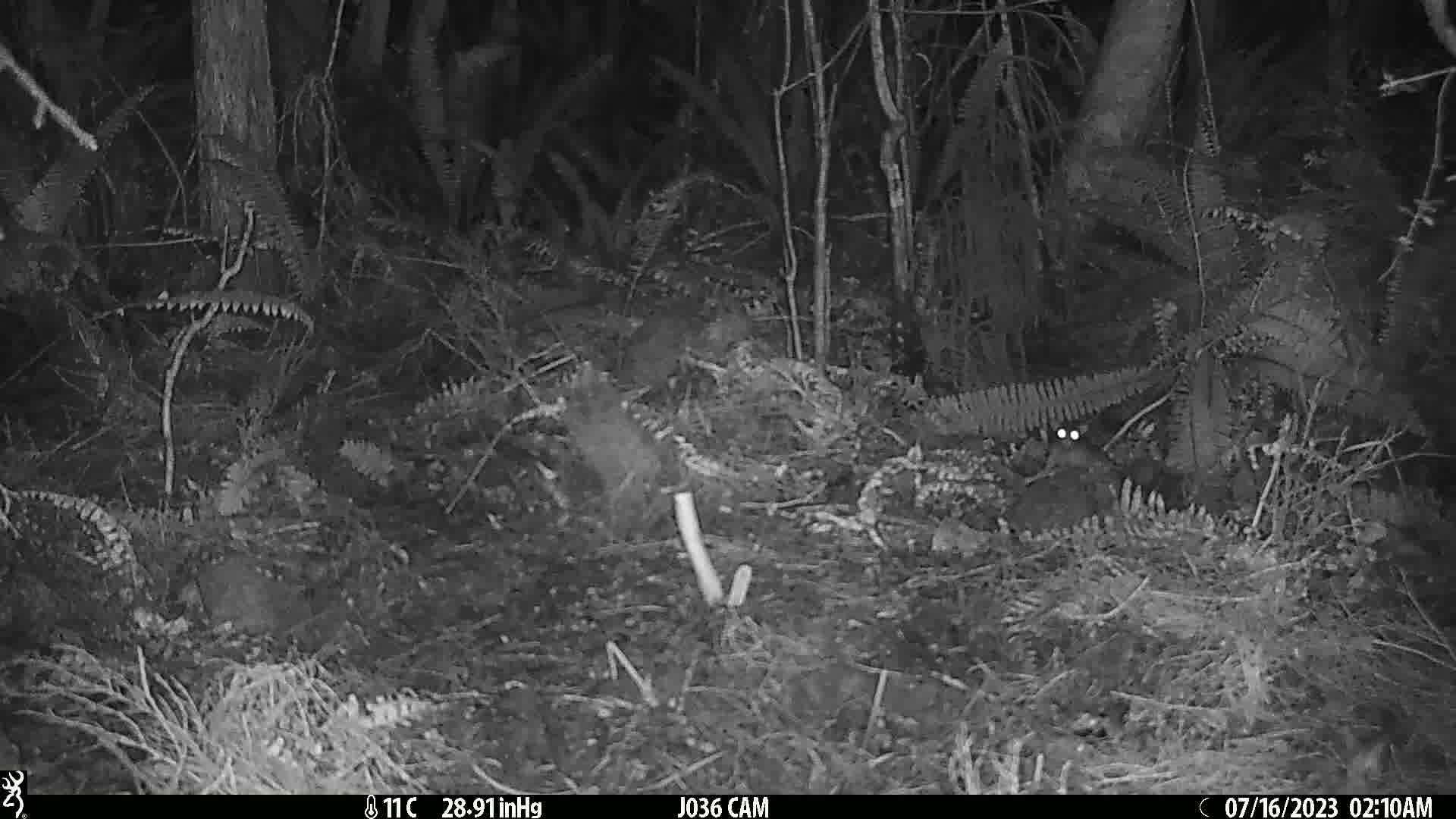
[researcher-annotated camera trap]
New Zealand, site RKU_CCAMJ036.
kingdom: Animalia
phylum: Chordata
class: Mammalia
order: Rodentia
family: Muridae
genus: Rattus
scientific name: Rattus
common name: rat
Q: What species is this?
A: Rat (Rattus).